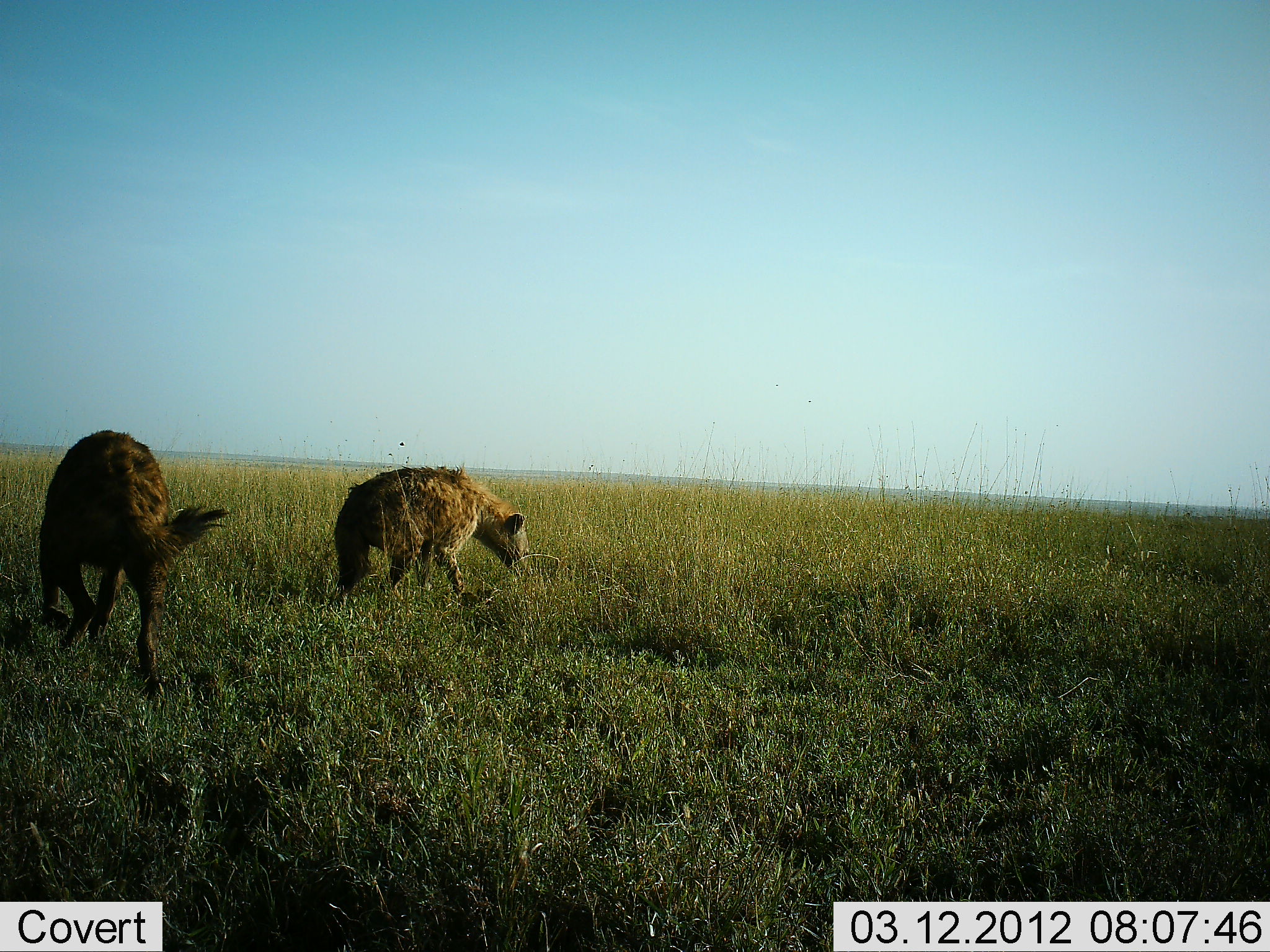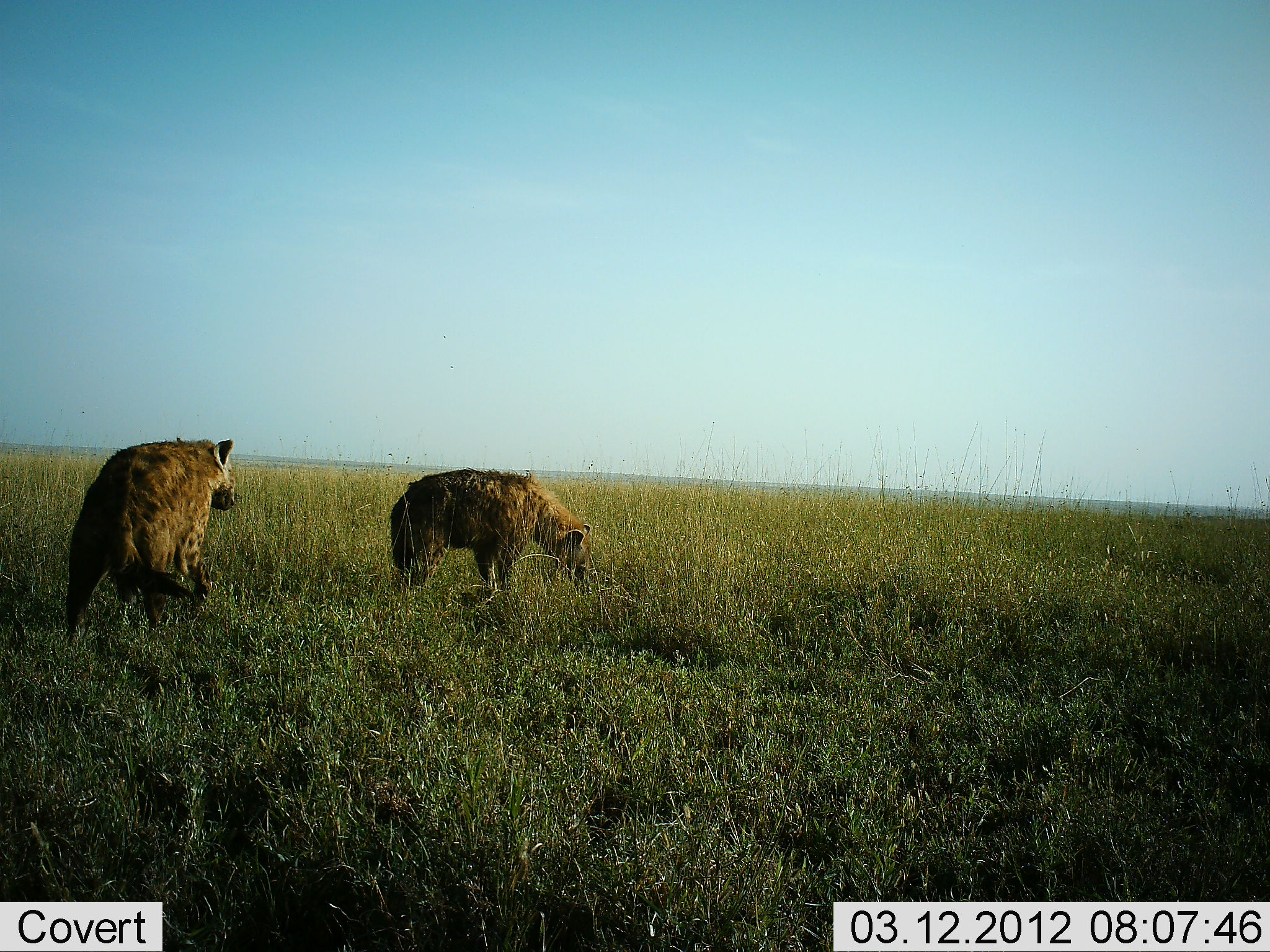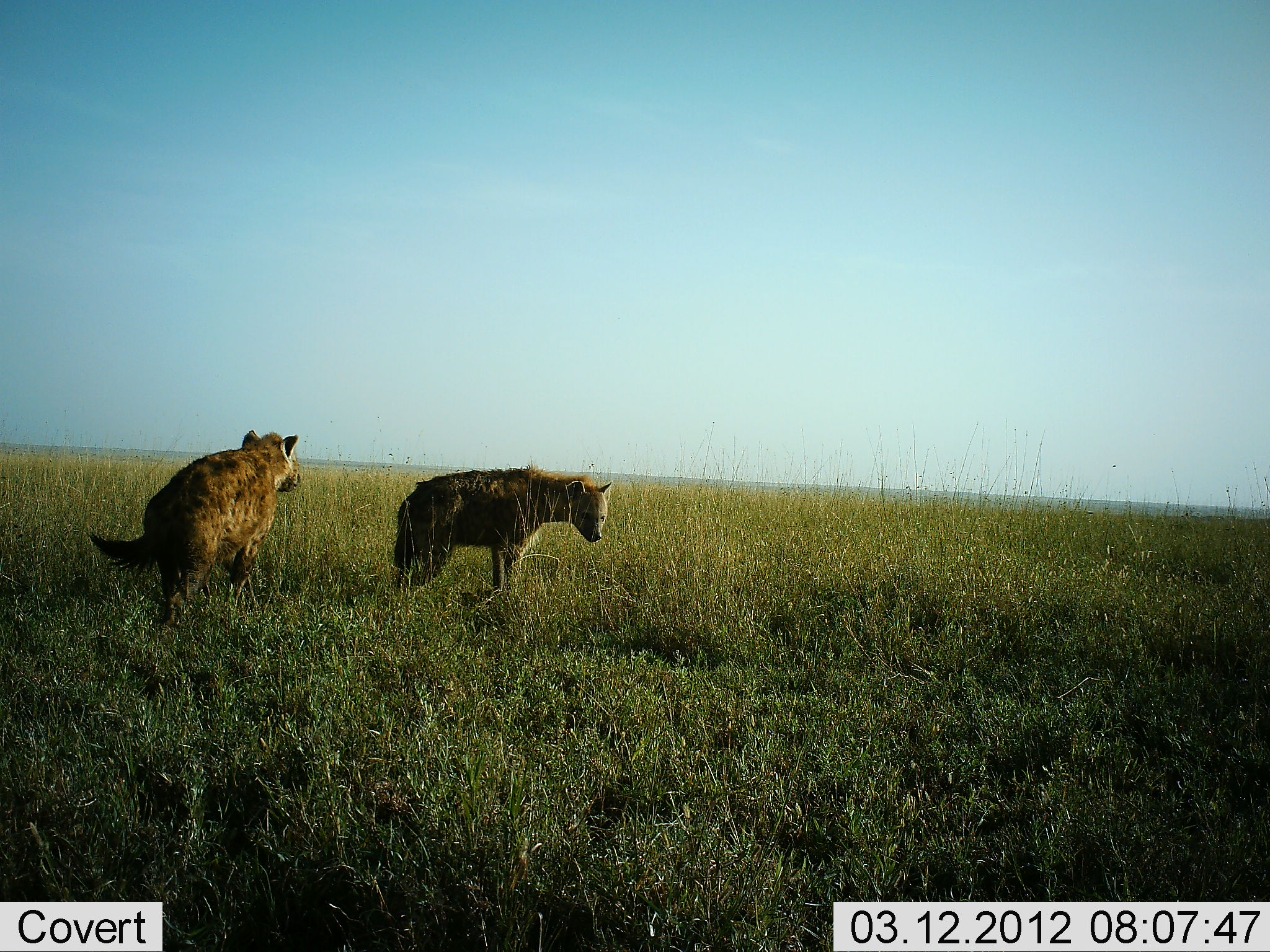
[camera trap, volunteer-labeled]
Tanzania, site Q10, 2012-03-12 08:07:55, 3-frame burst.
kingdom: Animalia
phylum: Chordata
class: Mammalia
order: Carnivora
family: Hyaenidae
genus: Crocuta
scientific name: Crocuta crocuta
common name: spotted hyena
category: hyenaspotted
Hyenaspotted (spotted hyena) (Crocuta crocuta), count 2. Behavior (volunteer vote fractions): standing 6%, resting 0%, moving 100%, interacting 0%. Young present (vote fraction): 0%. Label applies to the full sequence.